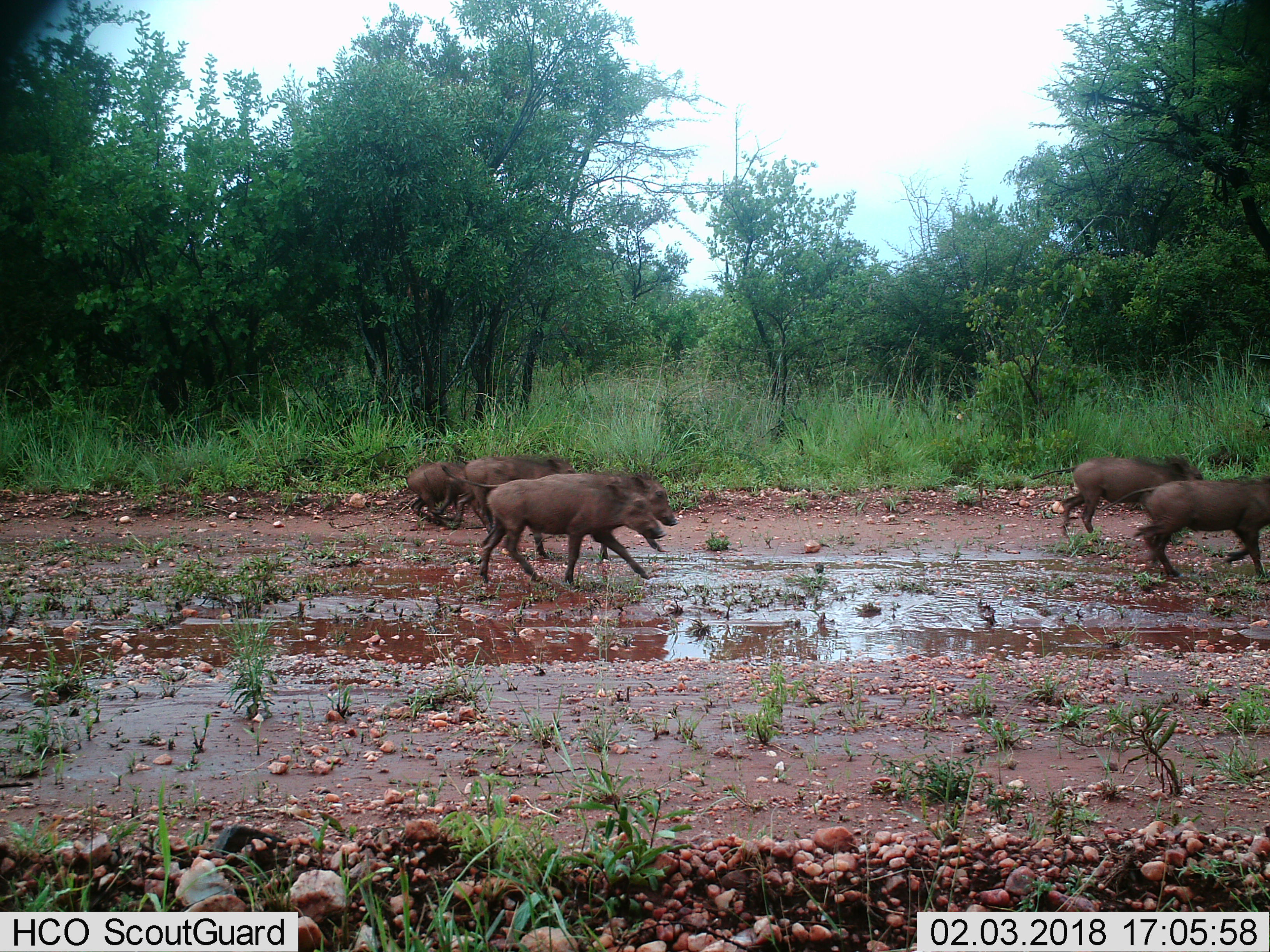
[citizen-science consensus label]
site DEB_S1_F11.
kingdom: Animalia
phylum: Chordata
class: Mammalia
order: Artiodactyla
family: Suidae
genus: Phacochoerus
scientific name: Phacochoerus africanus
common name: warthog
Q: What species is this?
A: Warthog (Phacochoerus africanus).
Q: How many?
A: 6.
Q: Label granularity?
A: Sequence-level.